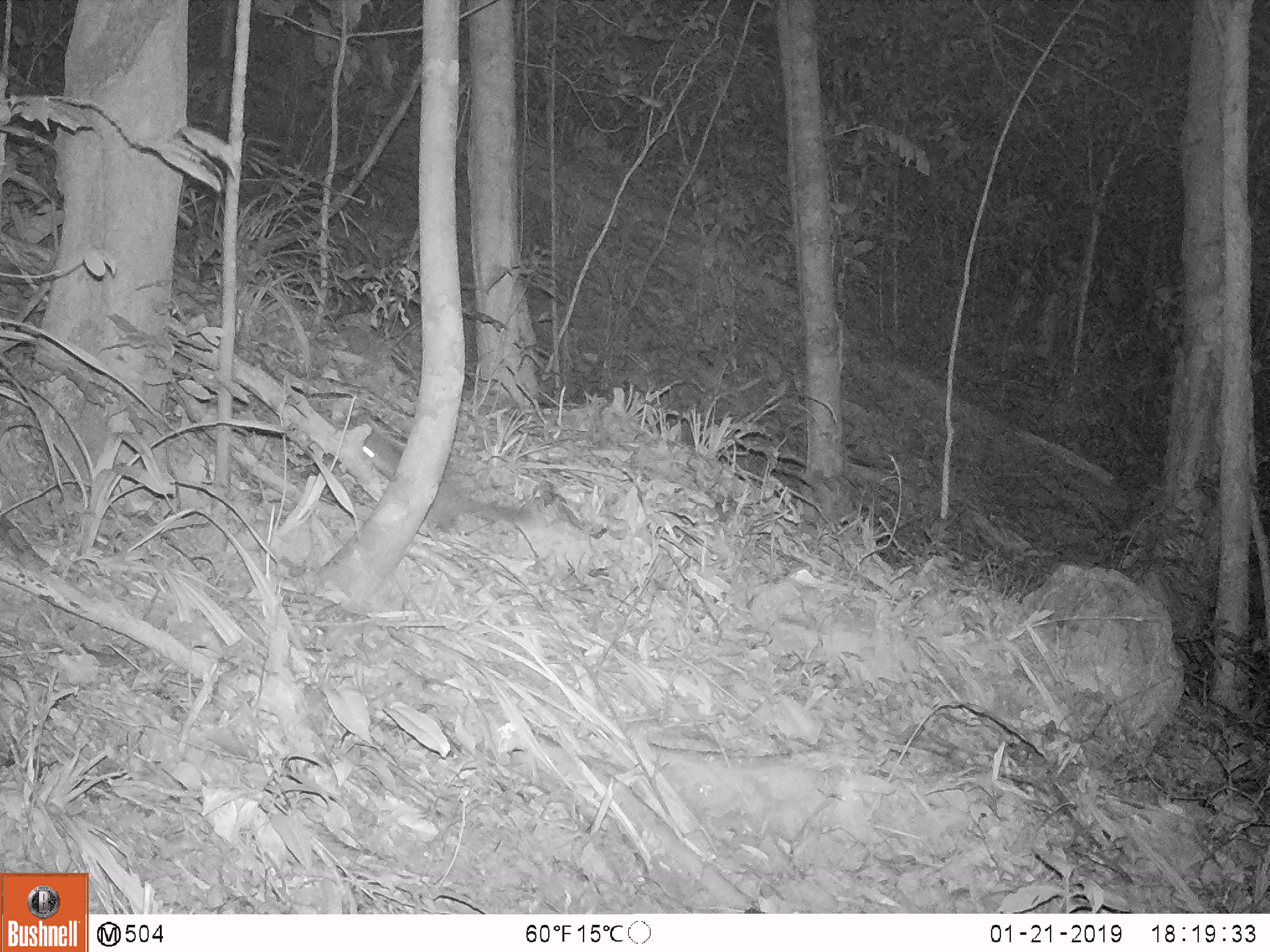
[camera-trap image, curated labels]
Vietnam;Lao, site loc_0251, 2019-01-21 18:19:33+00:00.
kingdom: Animalia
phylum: Chordata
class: Mammalia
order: Carnivora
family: Mustelidae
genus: Melogale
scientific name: Melogale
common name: ferret badger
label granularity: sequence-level